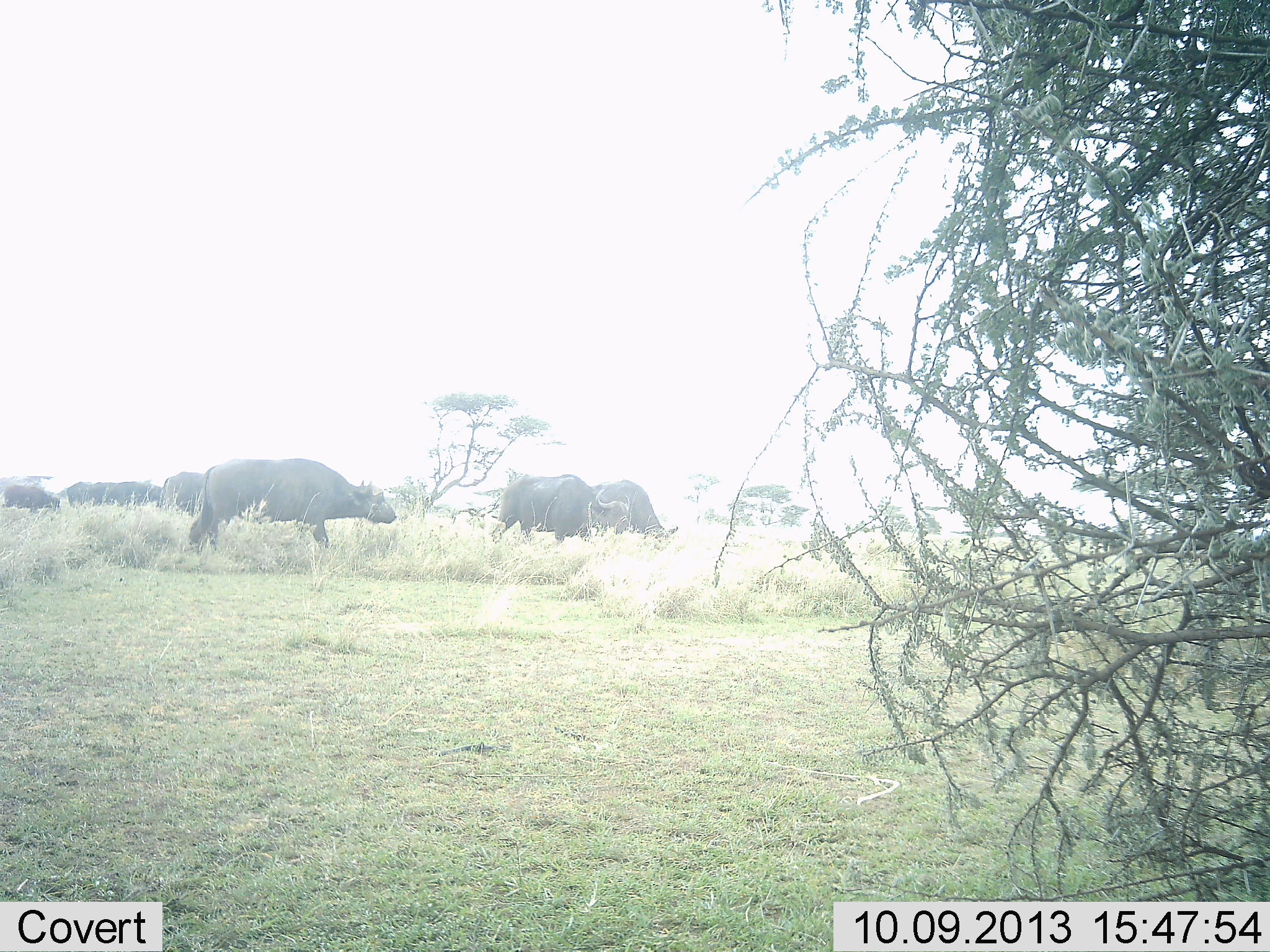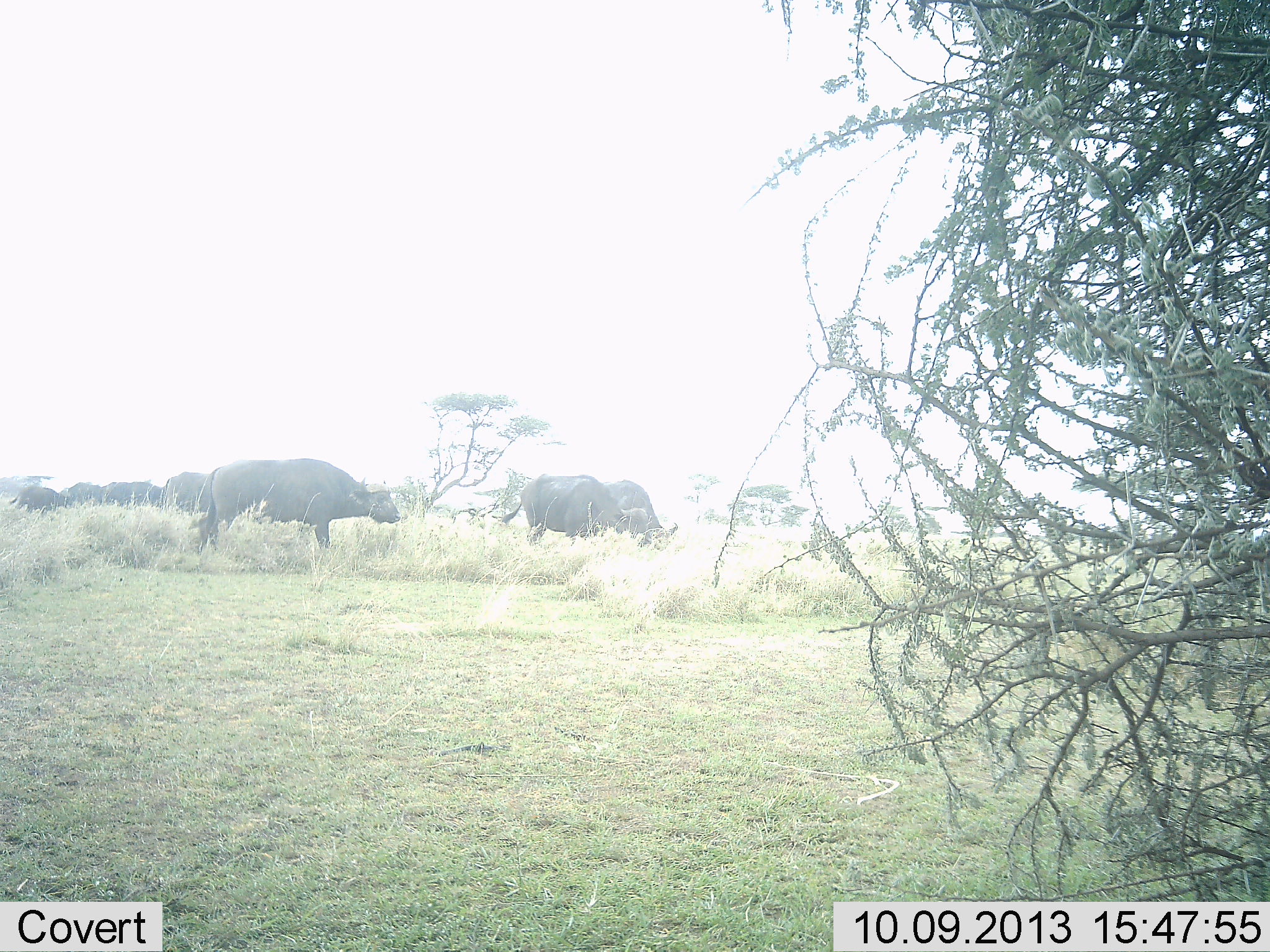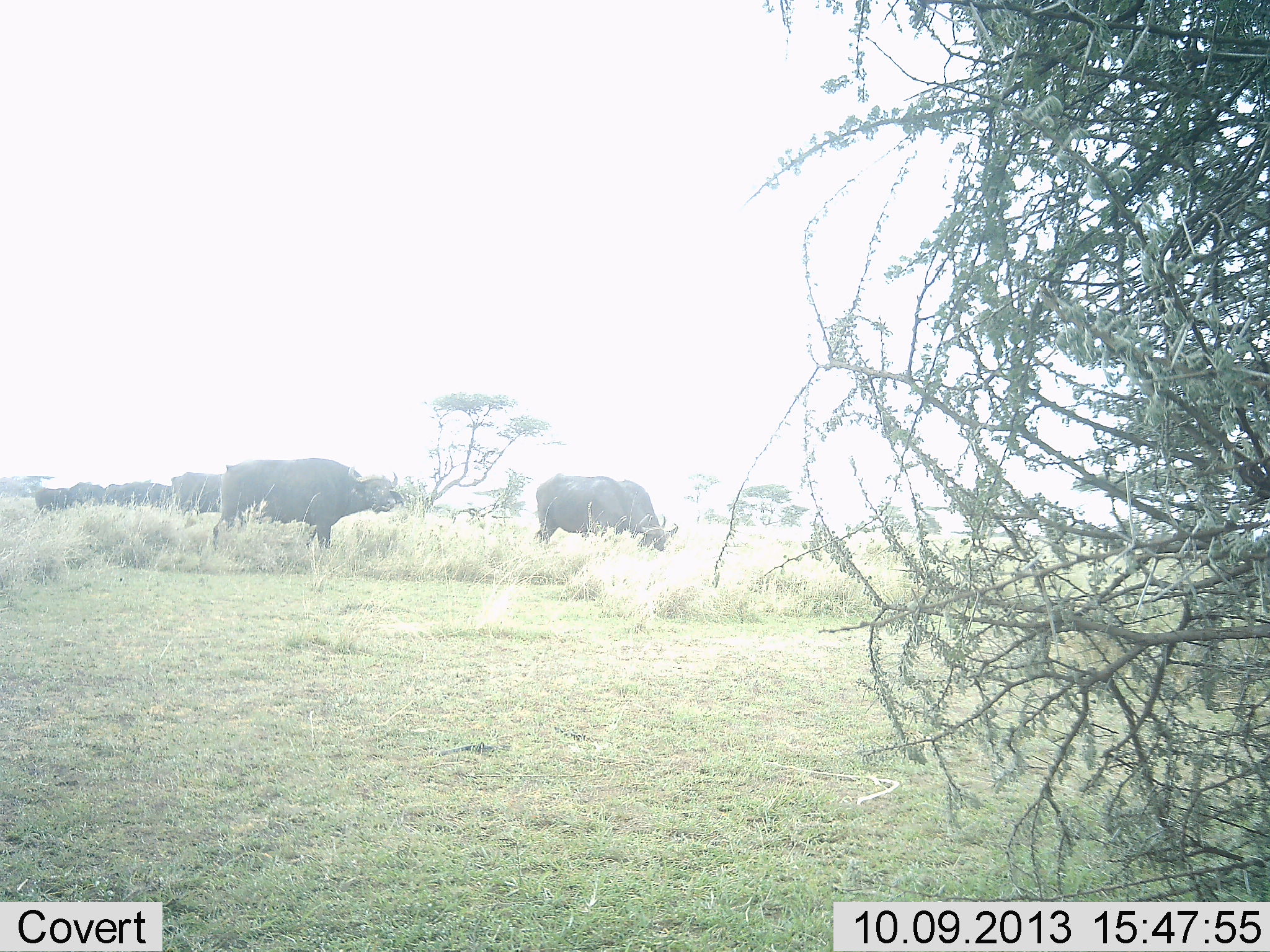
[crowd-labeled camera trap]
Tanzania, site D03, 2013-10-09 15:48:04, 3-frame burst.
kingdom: Animalia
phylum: Chordata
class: Mammalia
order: Artiodactyla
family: Bovidae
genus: Syncerus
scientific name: Syncerus caffer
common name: cape buffalo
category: buffalo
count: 7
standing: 52%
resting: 7%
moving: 44%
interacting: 7%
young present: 7%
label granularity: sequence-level